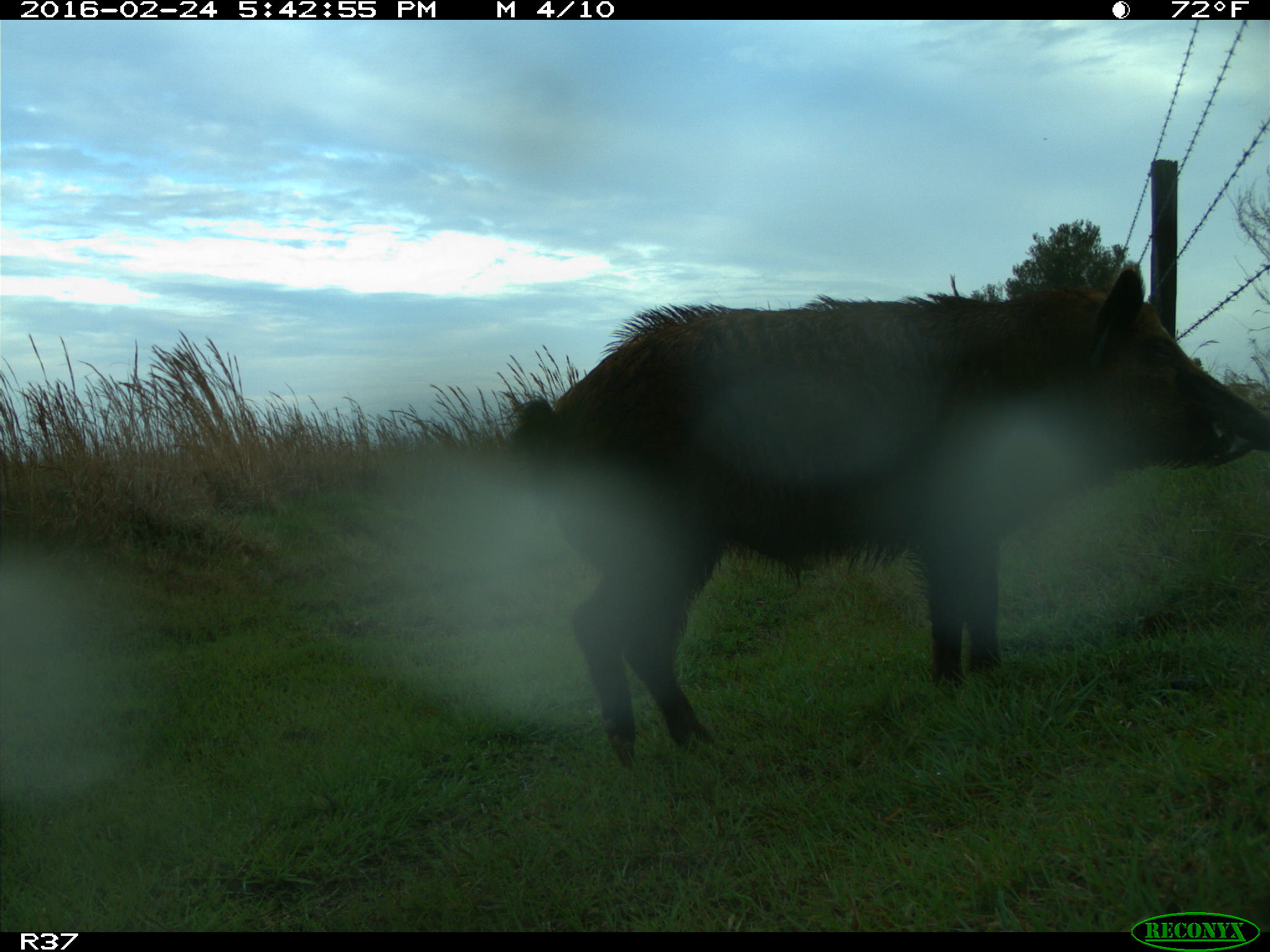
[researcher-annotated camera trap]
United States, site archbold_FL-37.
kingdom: Animalia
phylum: Chordata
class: Mammalia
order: Artiodactyla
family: Suidae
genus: Sus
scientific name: Sus scrofa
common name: wild boar